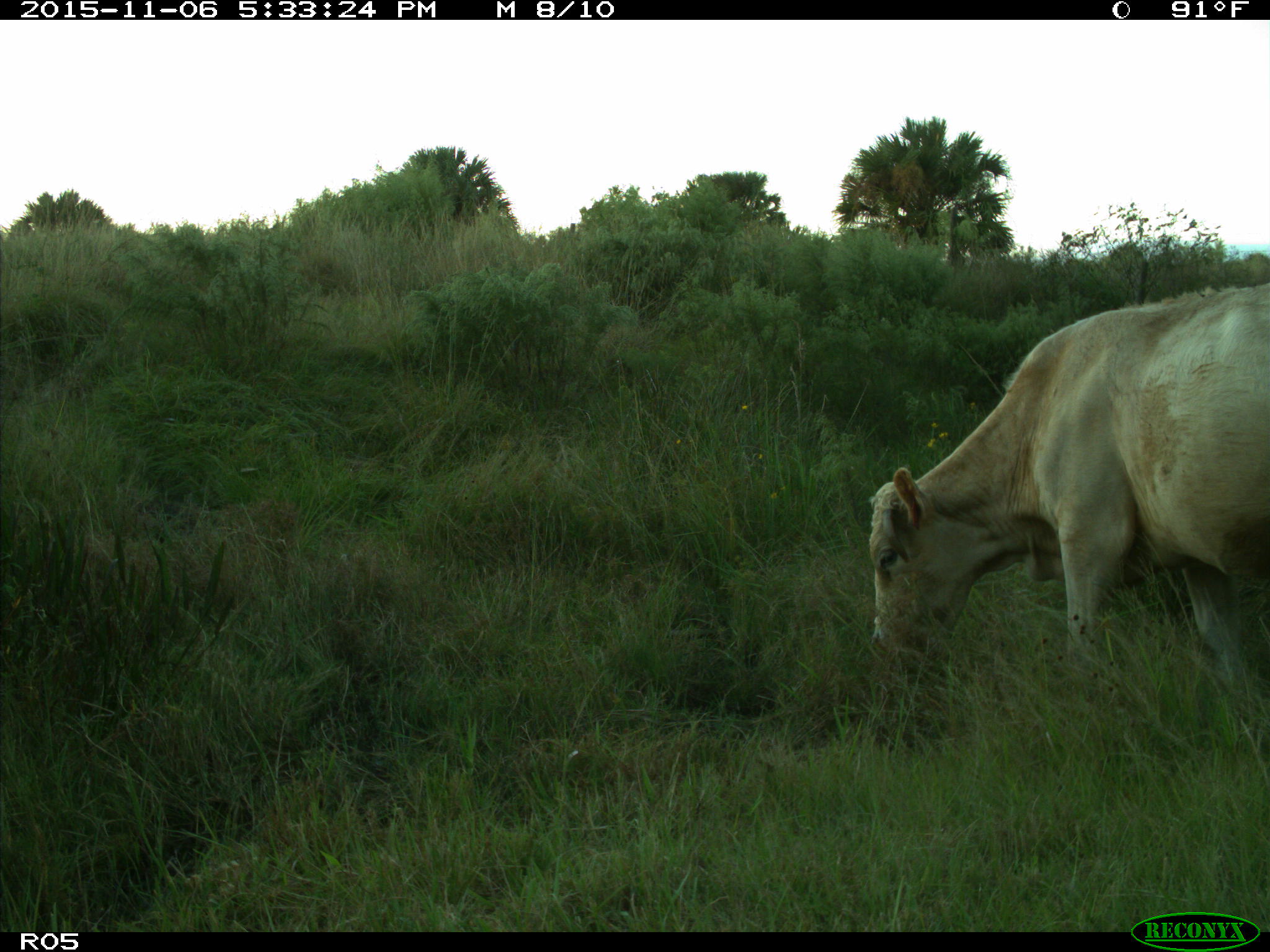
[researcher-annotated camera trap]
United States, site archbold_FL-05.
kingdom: Animalia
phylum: Chordata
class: Mammalia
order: Artiodactyla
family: Bovidae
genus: Bos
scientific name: Bos taurus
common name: domestic cow